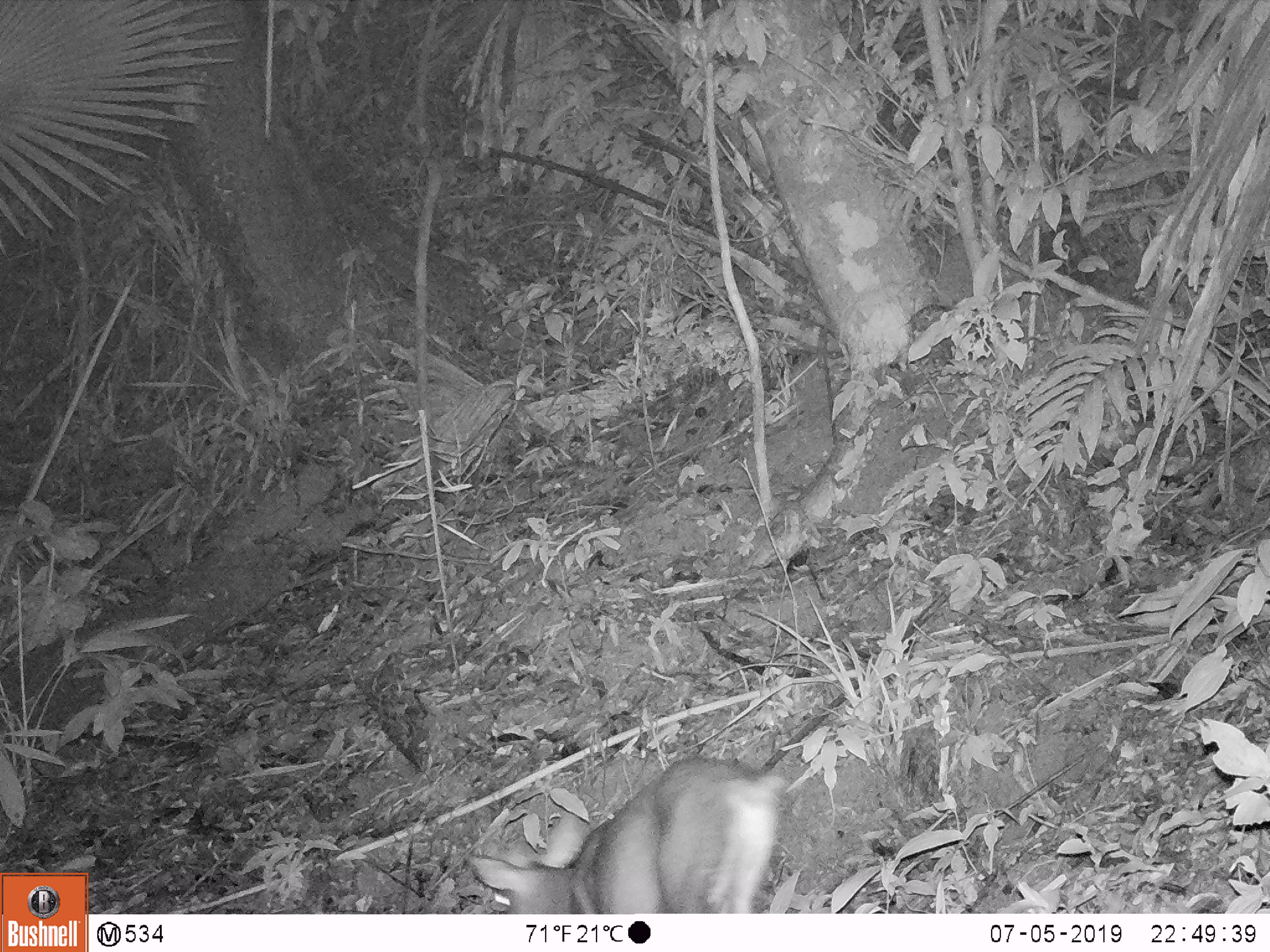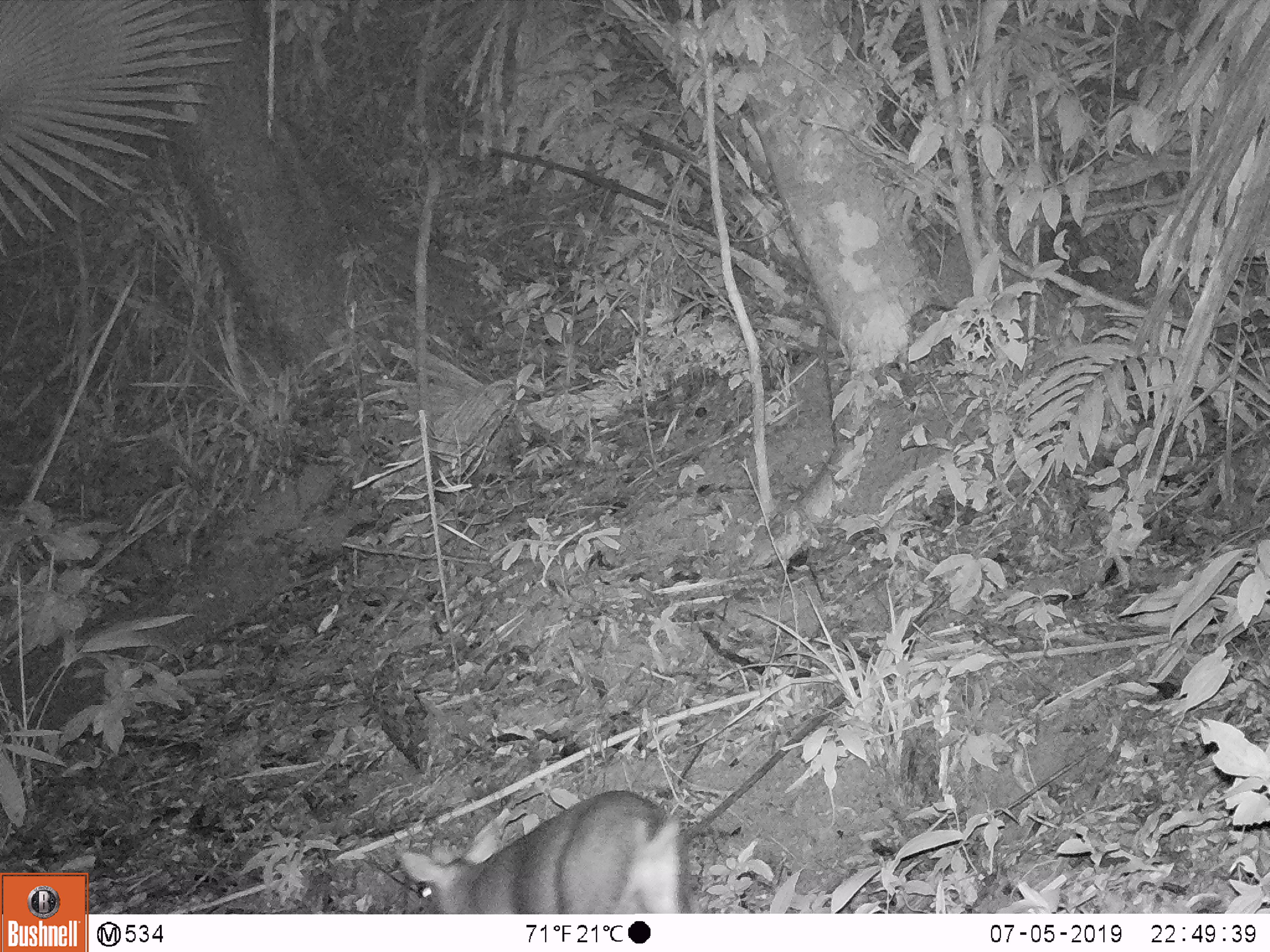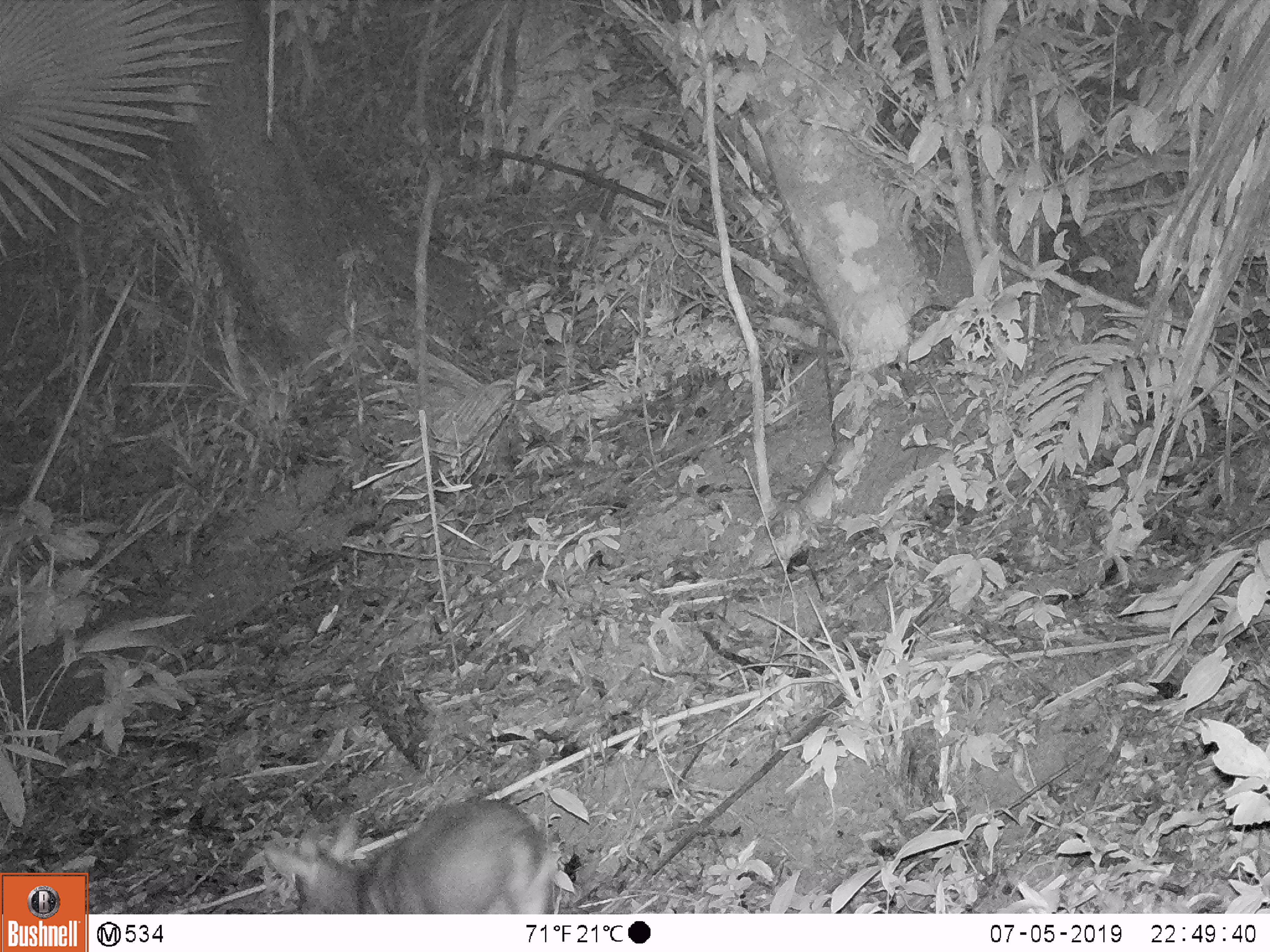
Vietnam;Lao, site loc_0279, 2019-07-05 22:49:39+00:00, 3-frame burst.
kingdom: Animalia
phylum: Chordata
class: Mammalia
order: Artiodactyla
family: Cervidae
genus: Muntiacus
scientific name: Muntiacus vuquangensis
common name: large-antlered muntjac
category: large antlered muntjac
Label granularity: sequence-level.